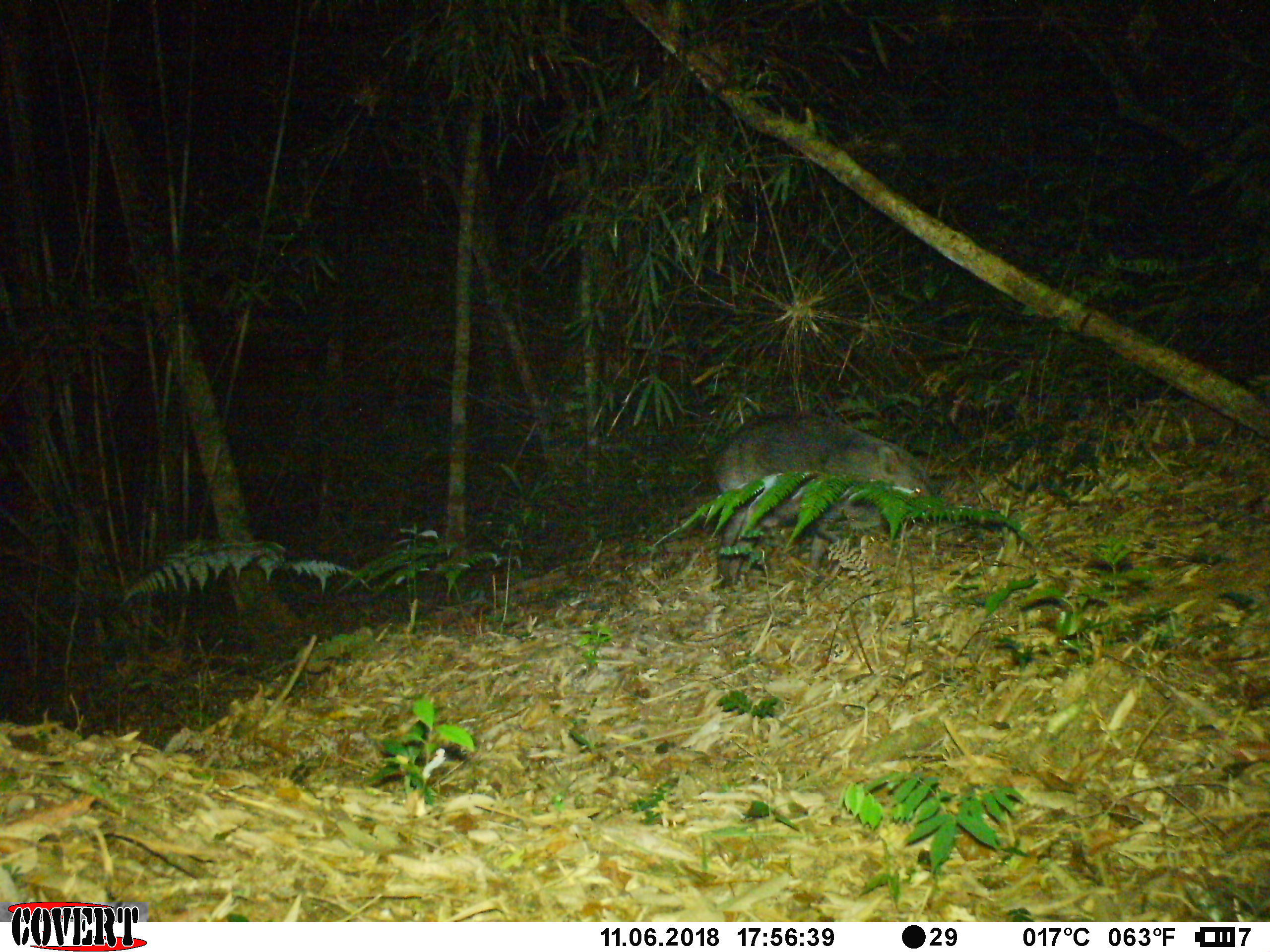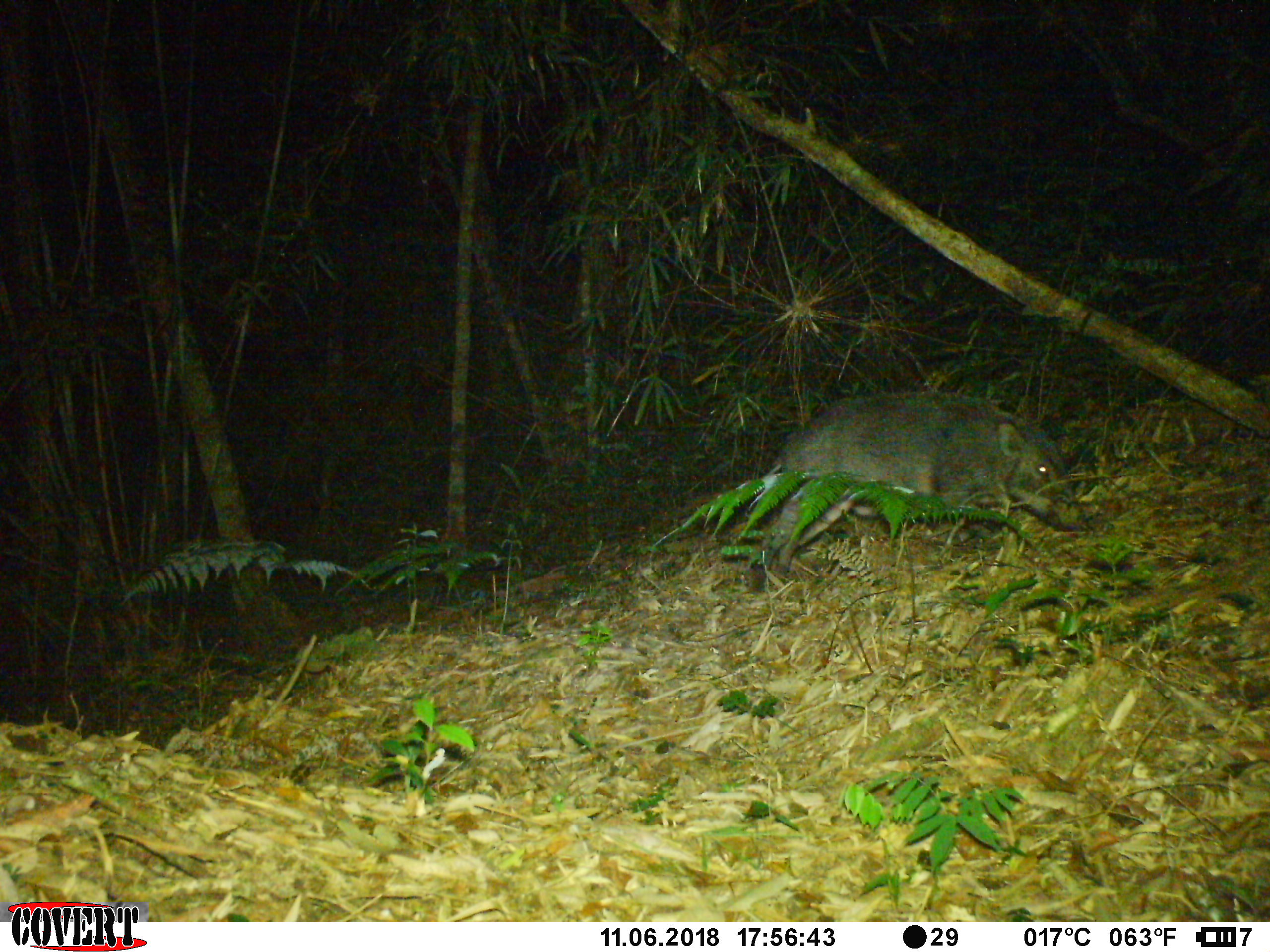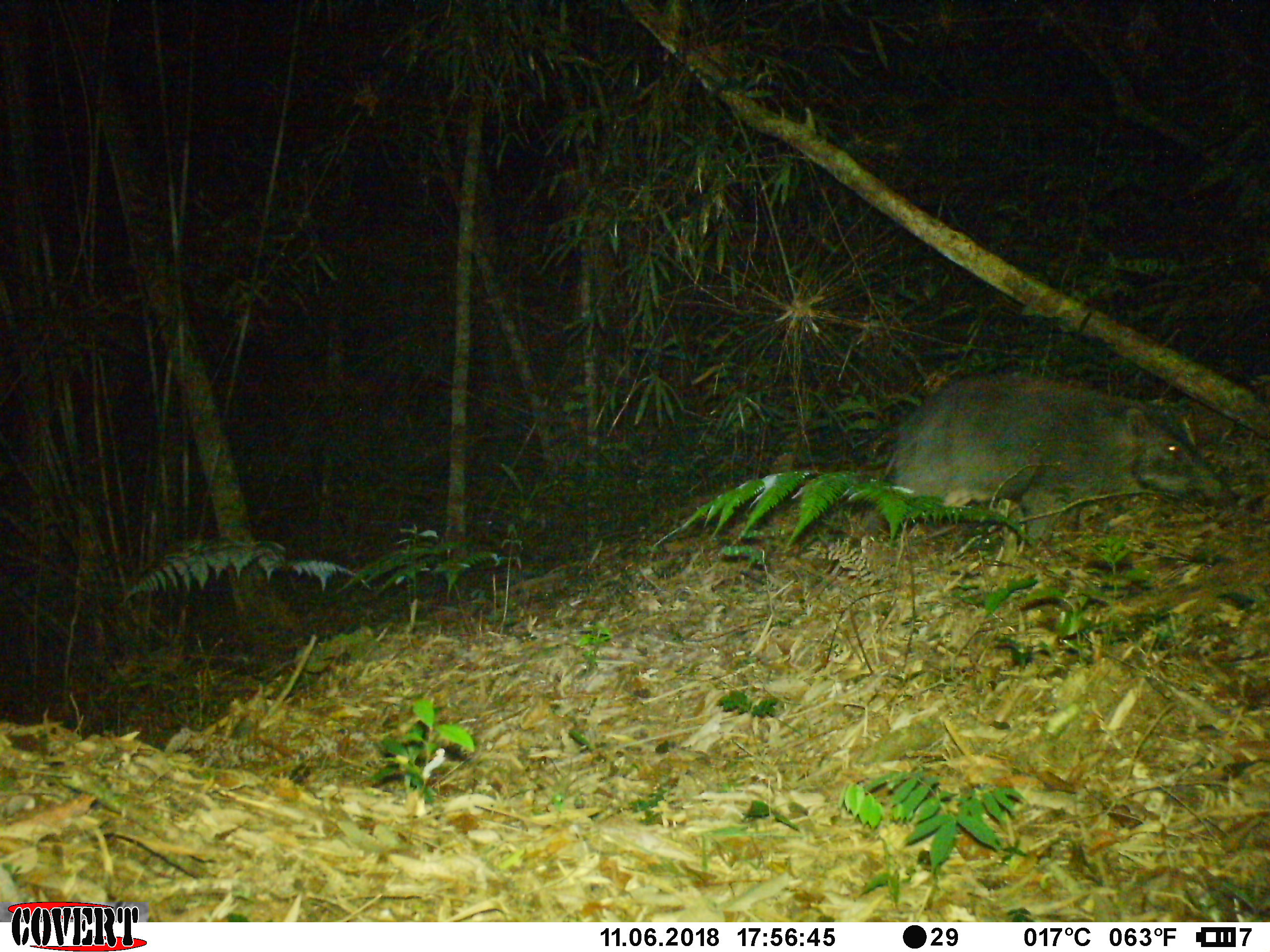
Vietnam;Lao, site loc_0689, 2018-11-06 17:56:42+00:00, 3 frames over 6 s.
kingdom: Animalia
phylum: Chordata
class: Mammalia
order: Artiodactyla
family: Suidae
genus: Sus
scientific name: Sus scrofa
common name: eurasian wild pig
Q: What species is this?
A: Eurasian wild pig (Sus scrofa).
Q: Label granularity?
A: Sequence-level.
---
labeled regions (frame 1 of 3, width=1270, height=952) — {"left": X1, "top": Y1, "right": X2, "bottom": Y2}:
eurasian wild pig: {"left": 714, "top": 412, "right": 936, "bottom": 590}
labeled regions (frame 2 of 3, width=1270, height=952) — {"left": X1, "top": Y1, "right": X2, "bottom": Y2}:
eurasian wild pig: {"left": 767, "top": 390, "right": 1090, "bottom": 584}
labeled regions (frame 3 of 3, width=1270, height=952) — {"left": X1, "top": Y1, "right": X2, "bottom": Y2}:
eurasian wild pig: {"left": 860, "top": 371, "right": 1239, "bottom": 544}